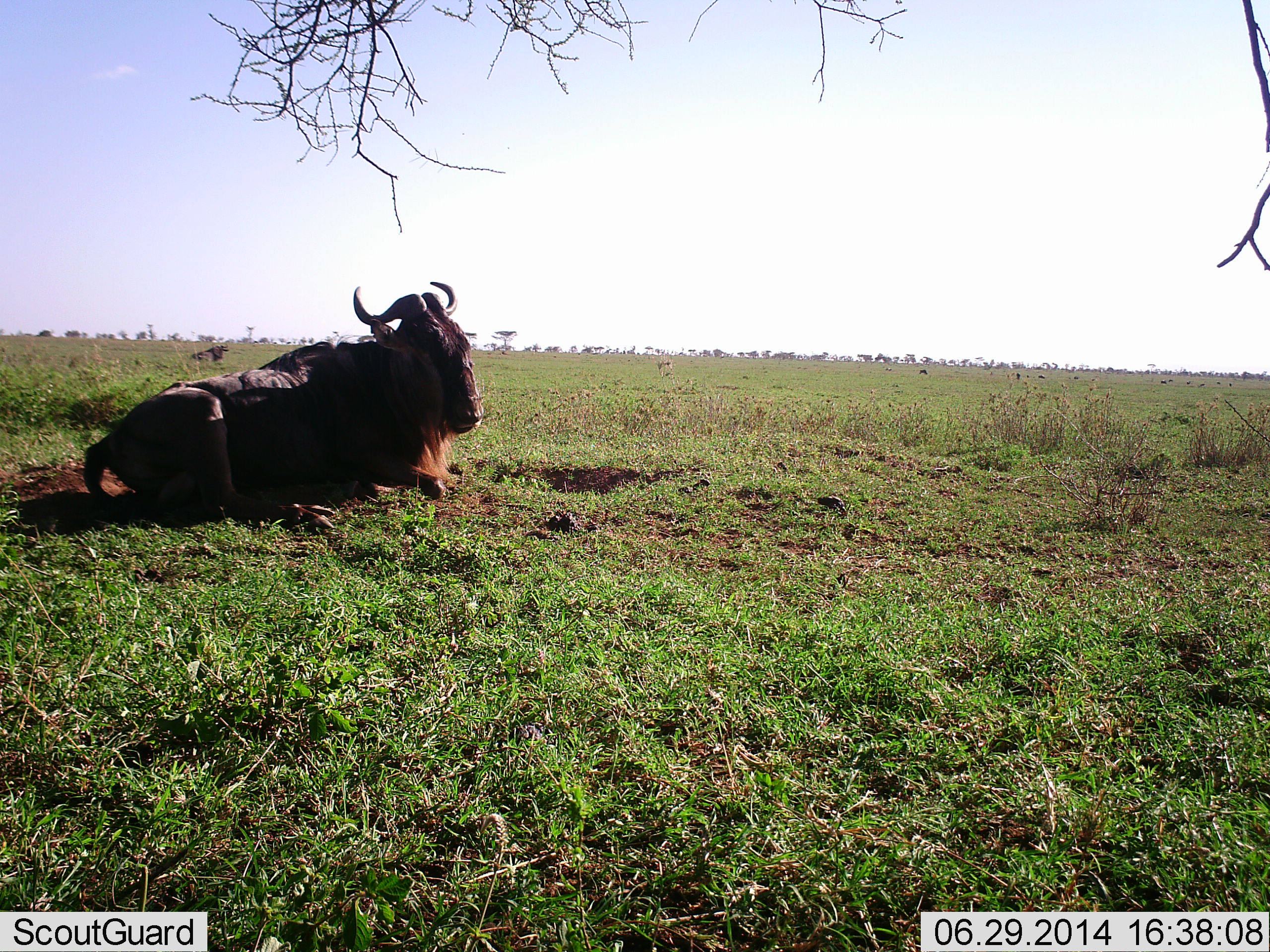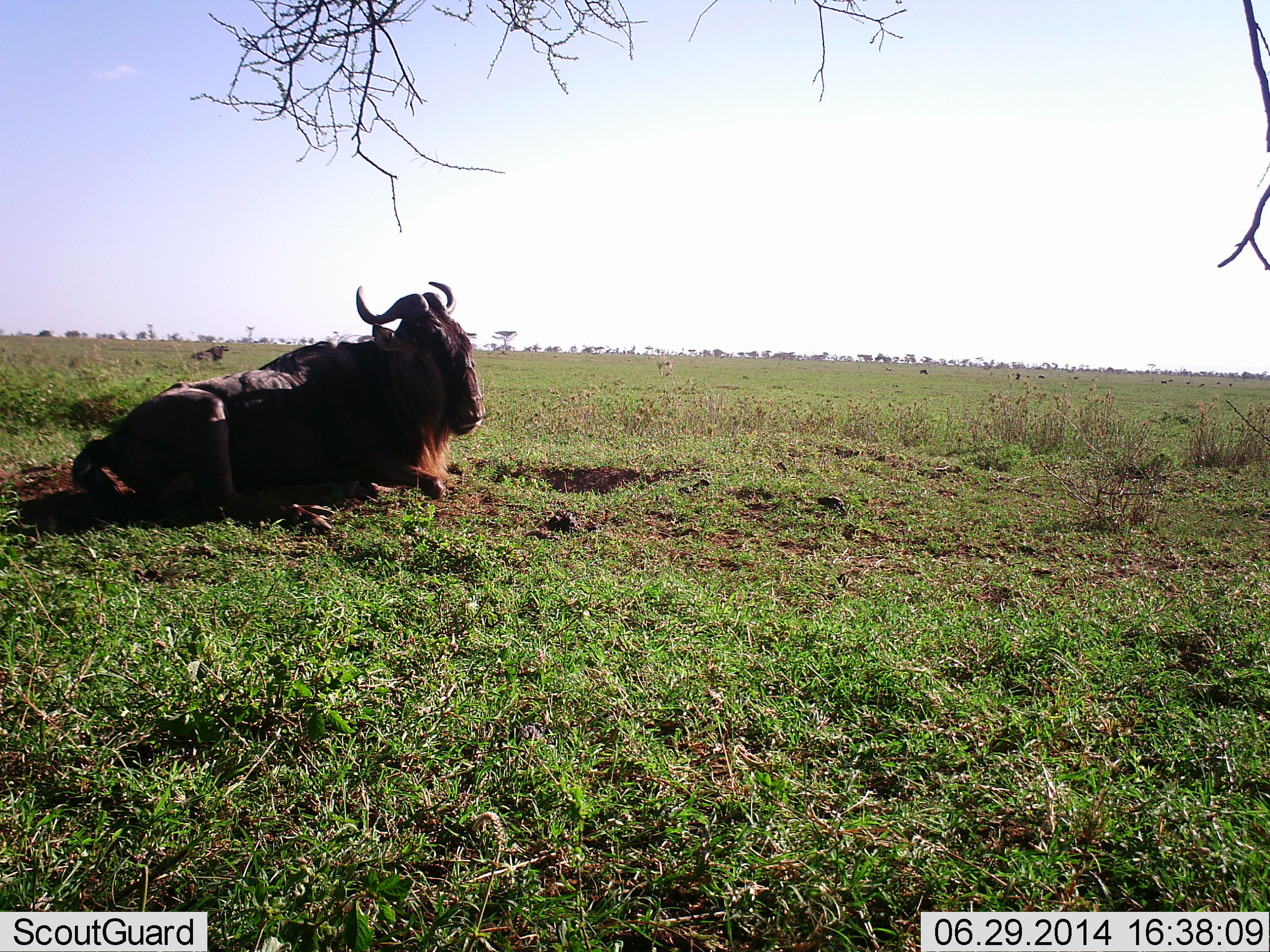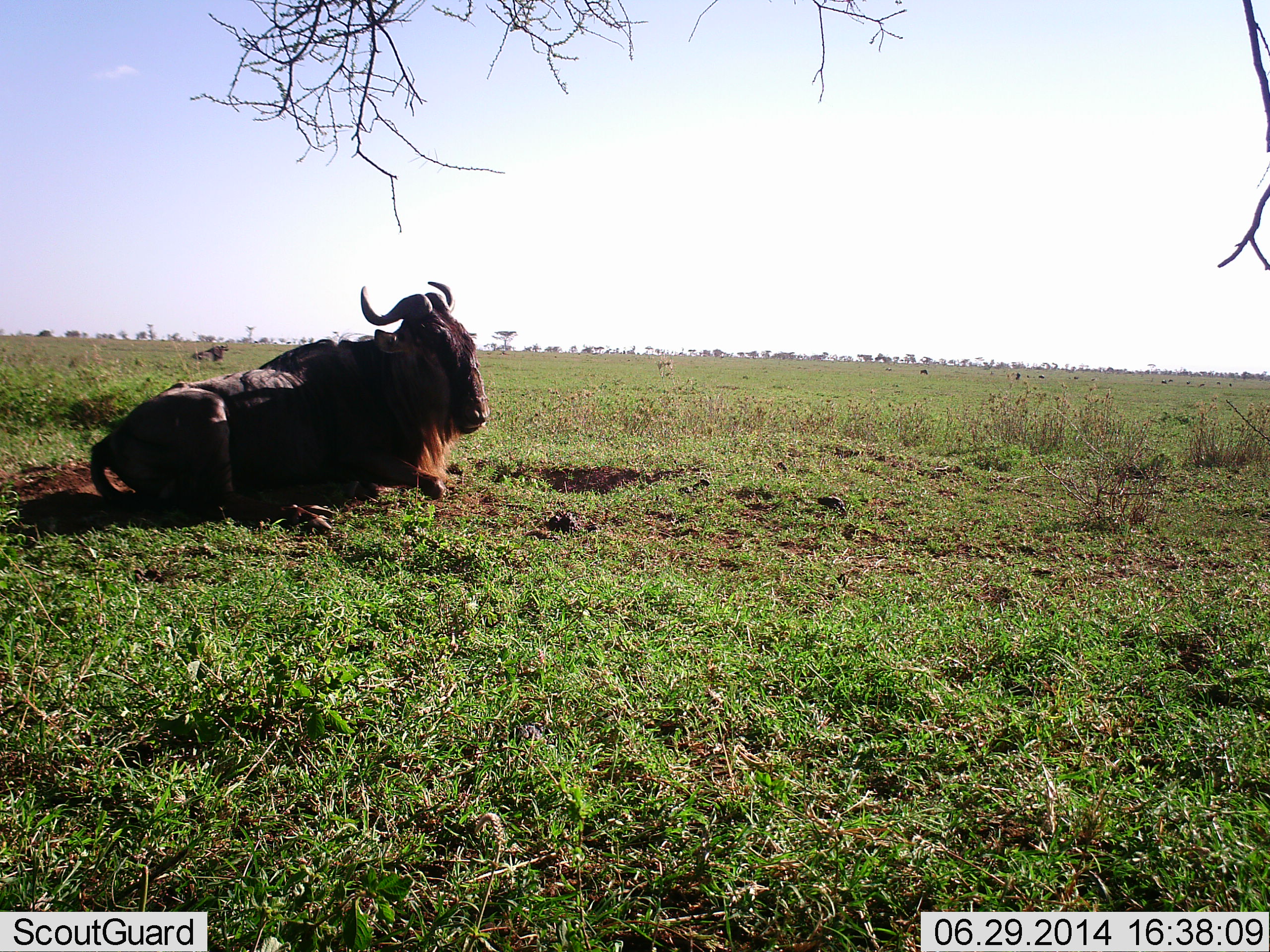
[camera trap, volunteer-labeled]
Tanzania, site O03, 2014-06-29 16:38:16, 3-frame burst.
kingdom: Animalia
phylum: Chordata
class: Mammalia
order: Artiodactyla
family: Bovidae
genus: Connochaetes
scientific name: Connochaetes taurinus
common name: blue wildebeest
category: wildebeest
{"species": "wildebeest (blue wildebeest) (Connochaetes taurinus)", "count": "1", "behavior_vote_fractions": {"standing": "0%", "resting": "100%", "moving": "0%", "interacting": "0%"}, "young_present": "0%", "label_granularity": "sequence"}